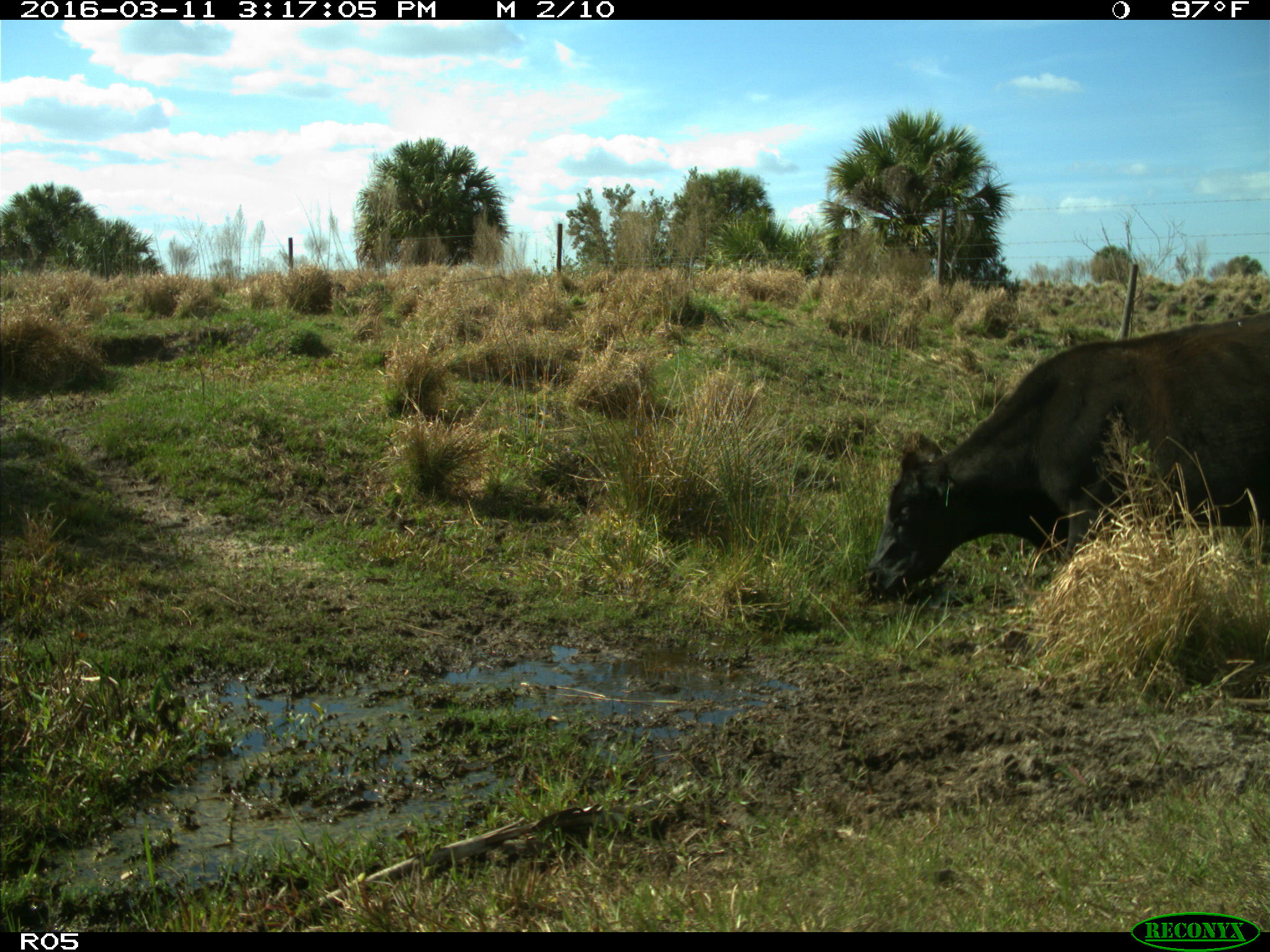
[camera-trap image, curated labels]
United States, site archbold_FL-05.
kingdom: Animalia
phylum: Chordata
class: Mammalia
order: Artiodactyla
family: Bovidae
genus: Bos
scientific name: Bos taurus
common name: domestic cow